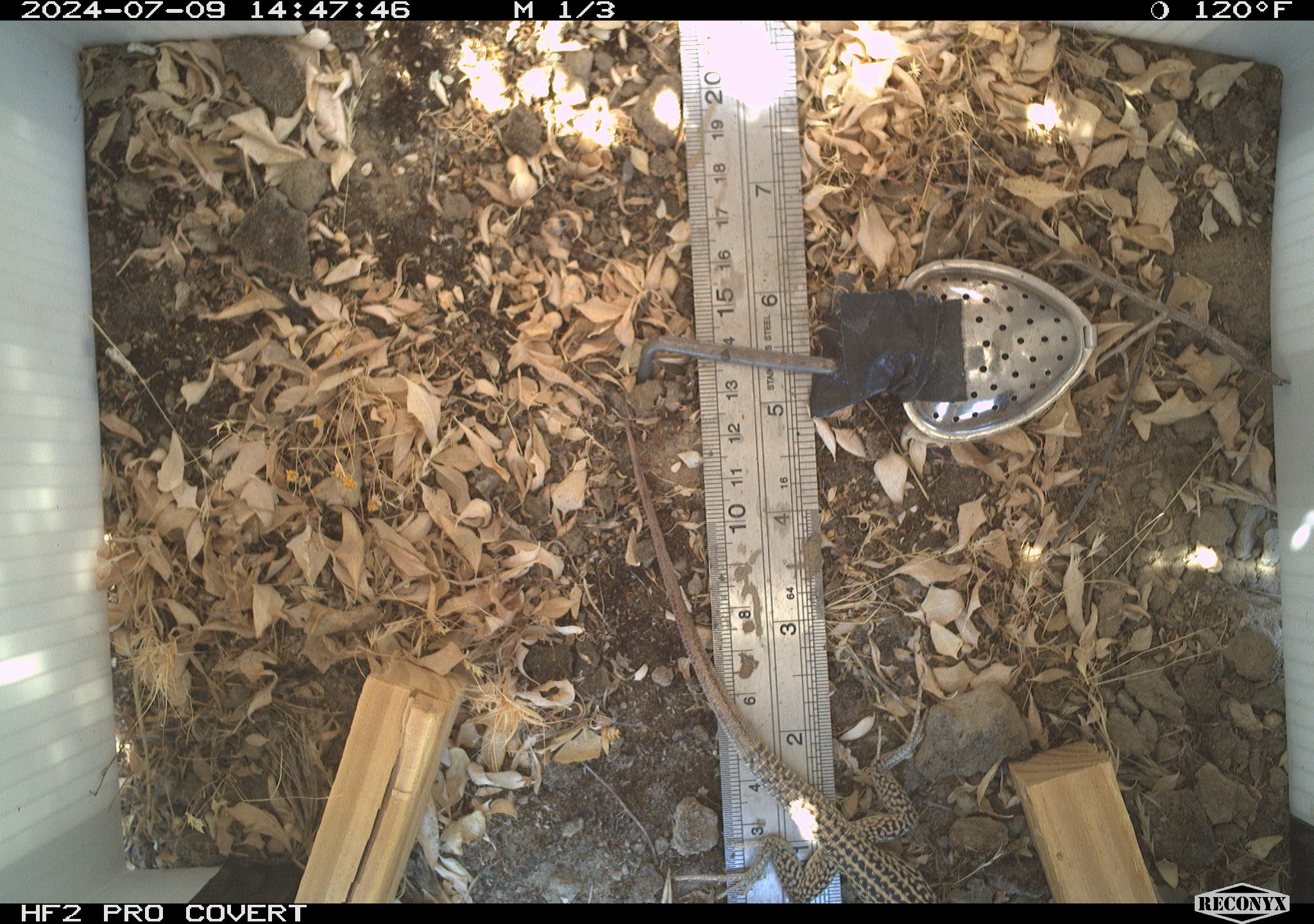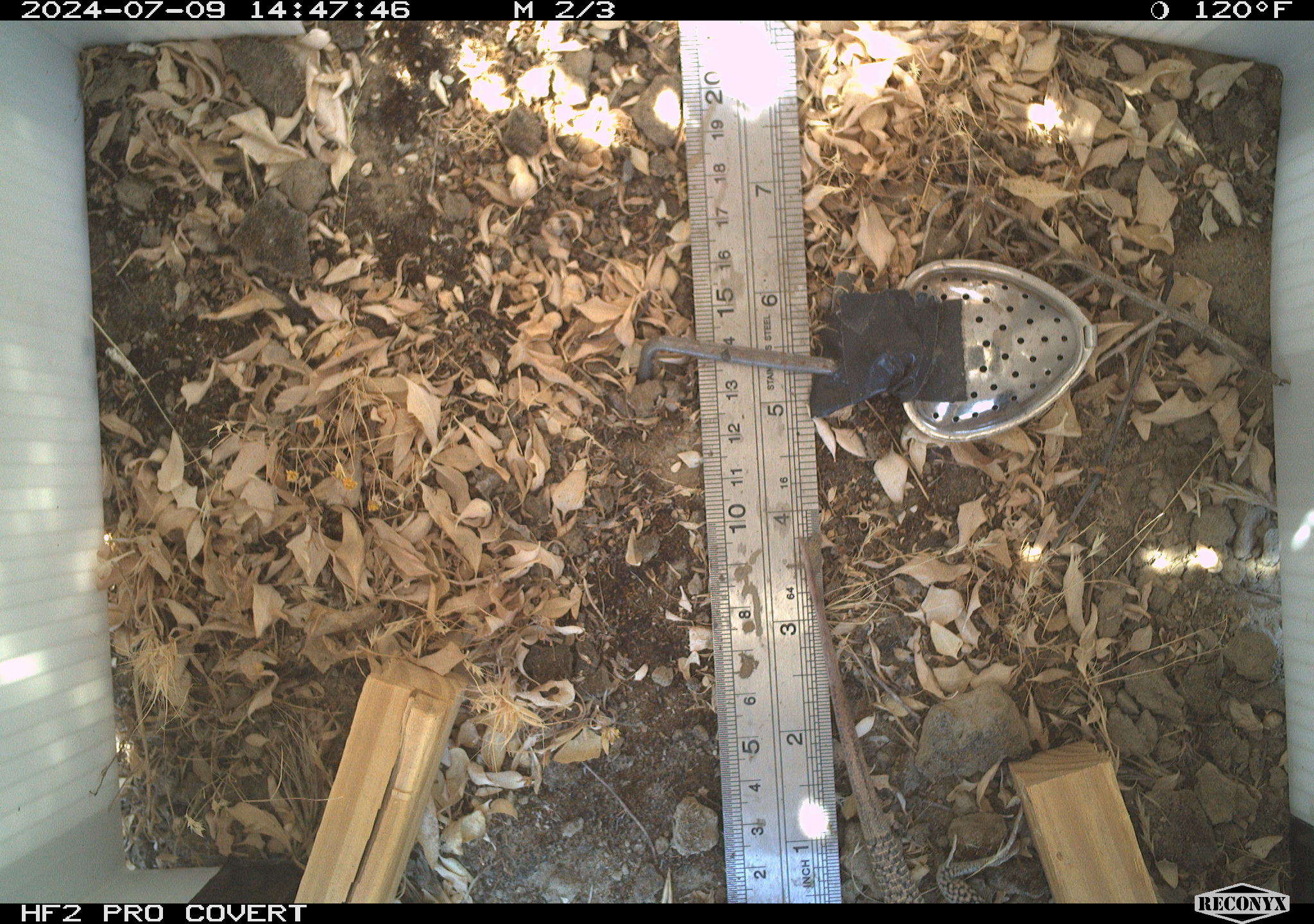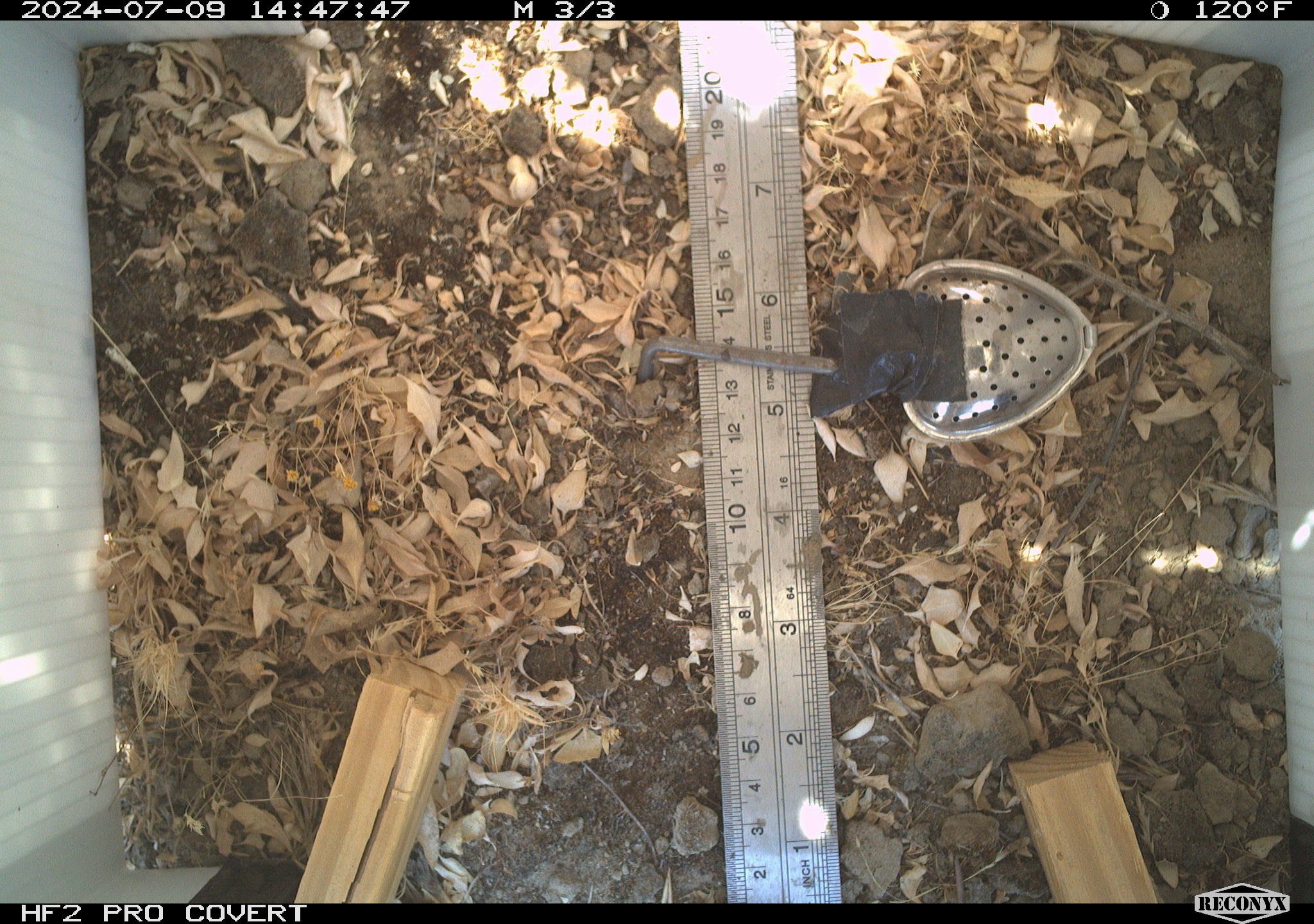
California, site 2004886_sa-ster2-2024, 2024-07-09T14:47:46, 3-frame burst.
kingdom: Animalia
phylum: Chordata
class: Reptilia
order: Squamata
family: Teiidae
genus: Aspidoscelis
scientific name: Aspidoscelis tigris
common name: western whiptail